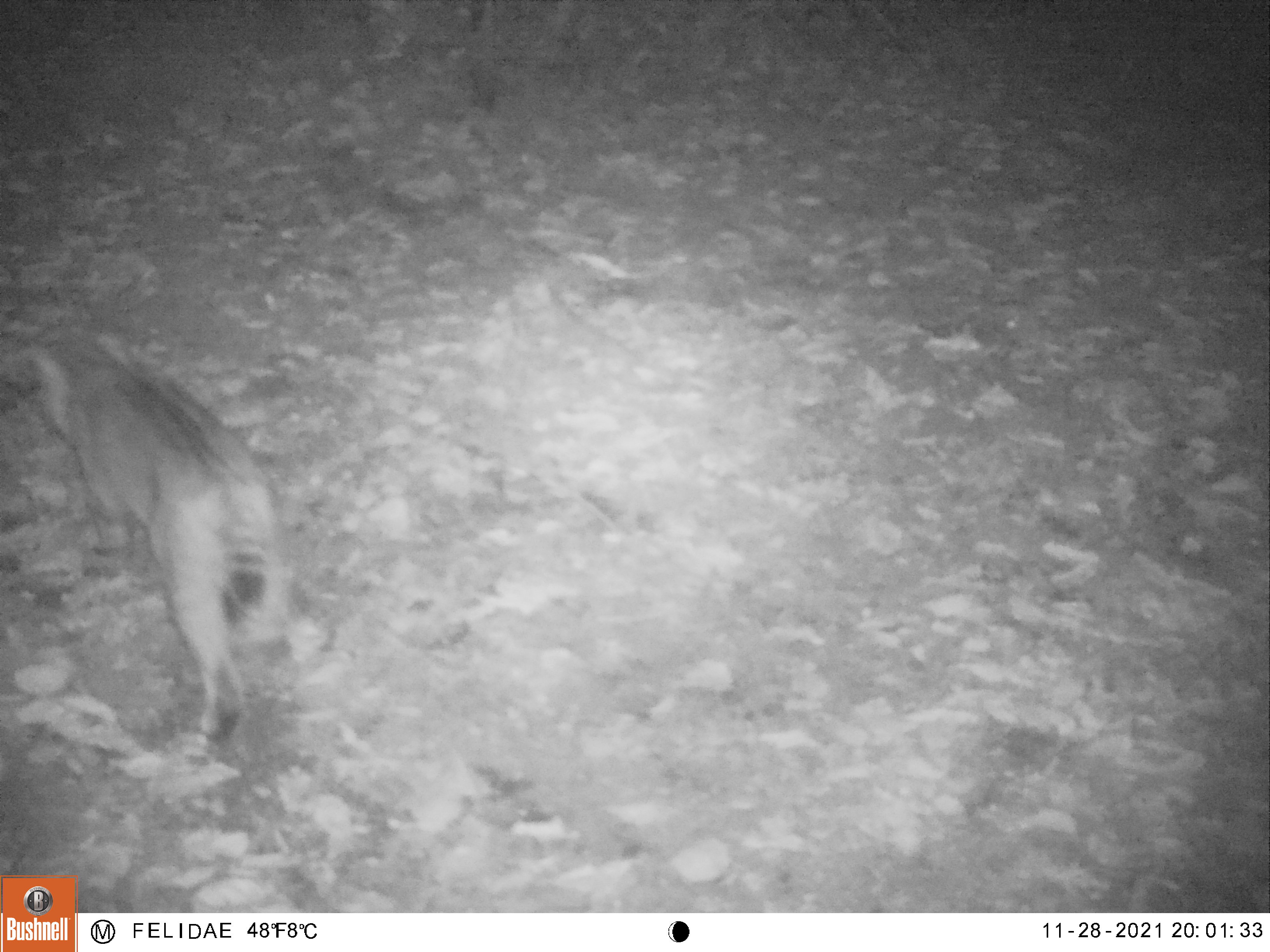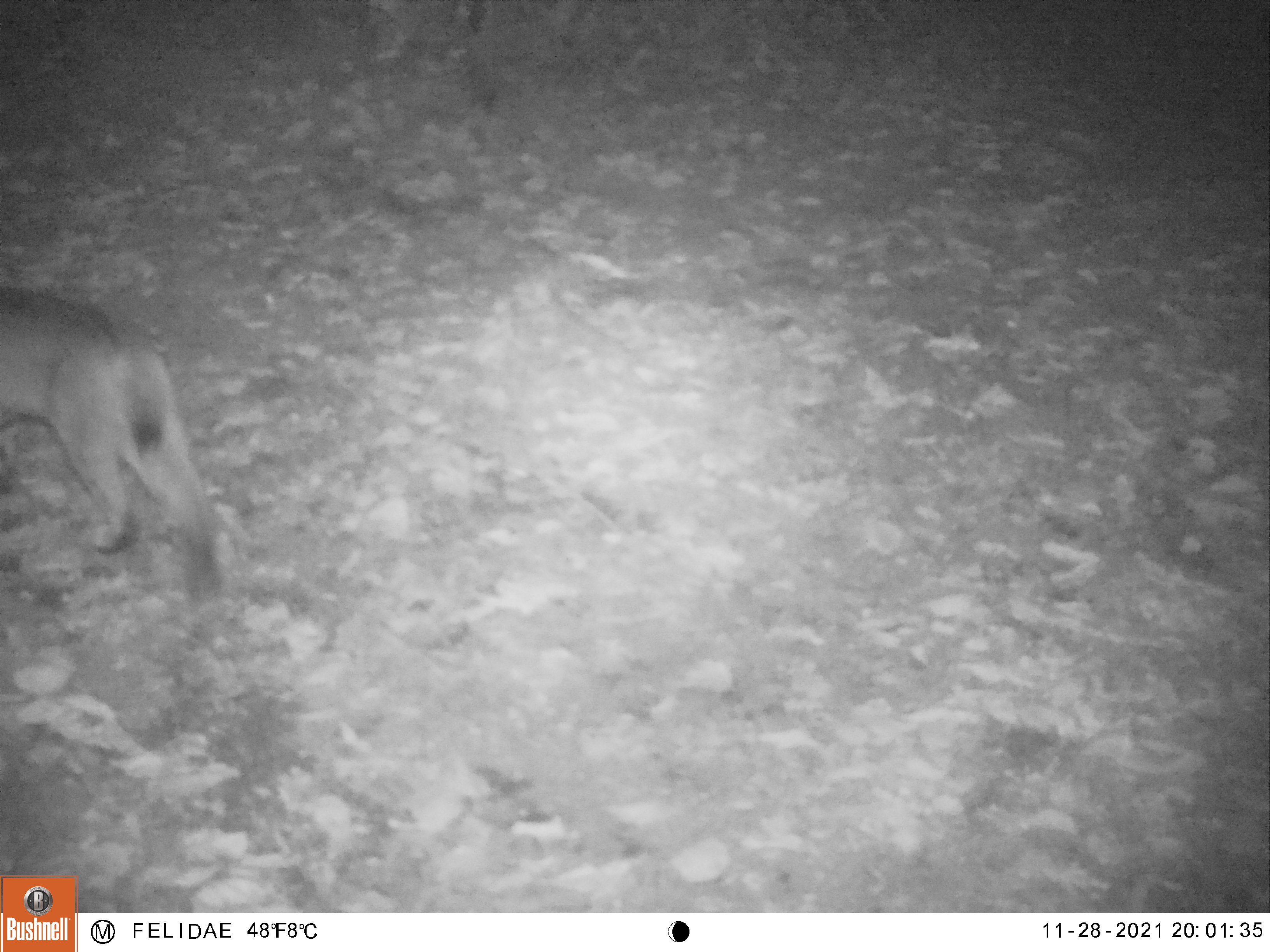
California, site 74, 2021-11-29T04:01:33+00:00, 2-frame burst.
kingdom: Animalia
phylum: Chordata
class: Mammalia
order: Carnivora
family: Felidae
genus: Lynx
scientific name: Lynx rufus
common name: bobcat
Bobcat (Lynx rufus).